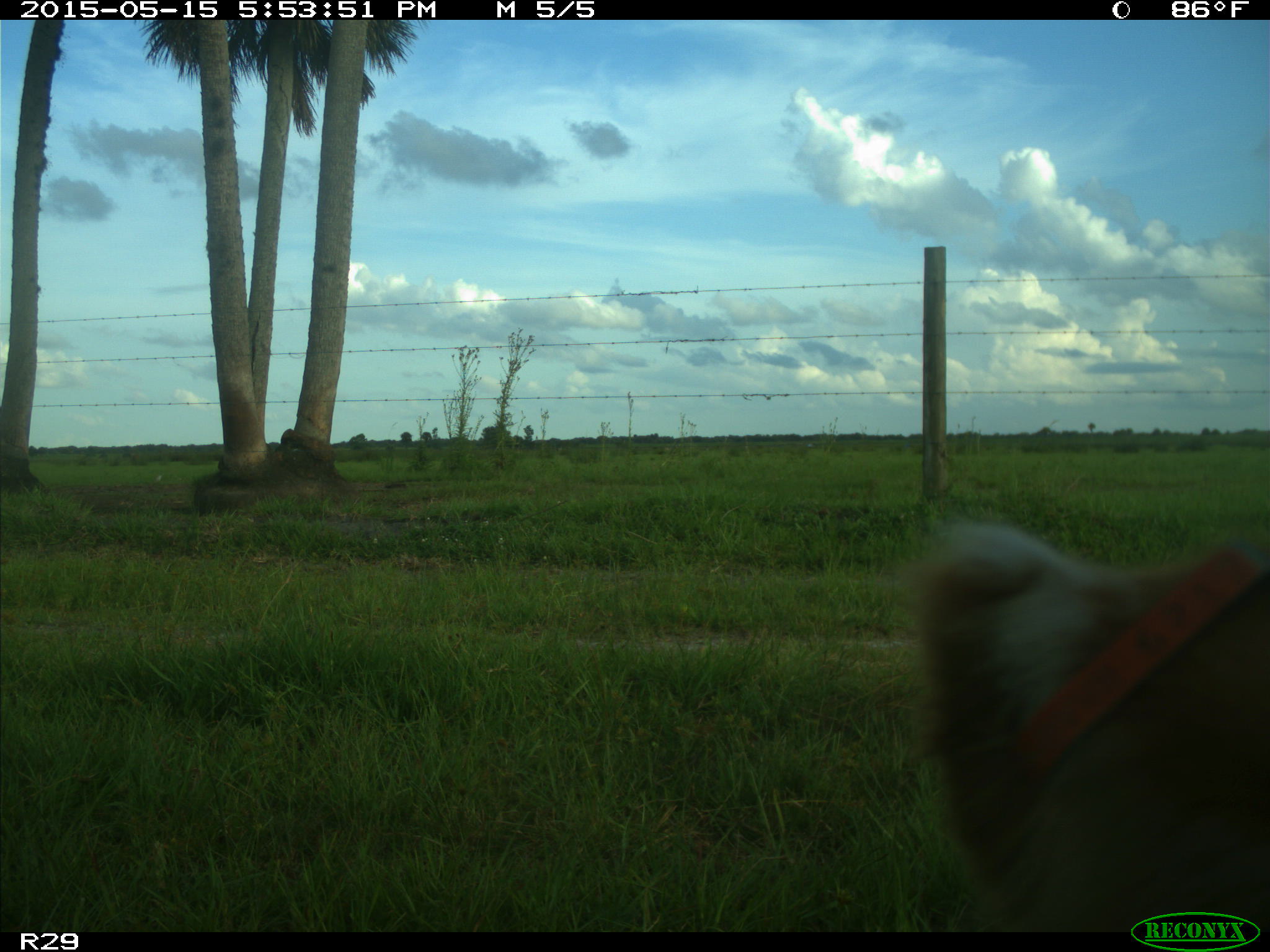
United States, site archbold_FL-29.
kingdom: Animalia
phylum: Chordata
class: Mammalia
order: Artiodactyla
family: Bovidae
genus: Bos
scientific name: Bos taurus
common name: domestic cow